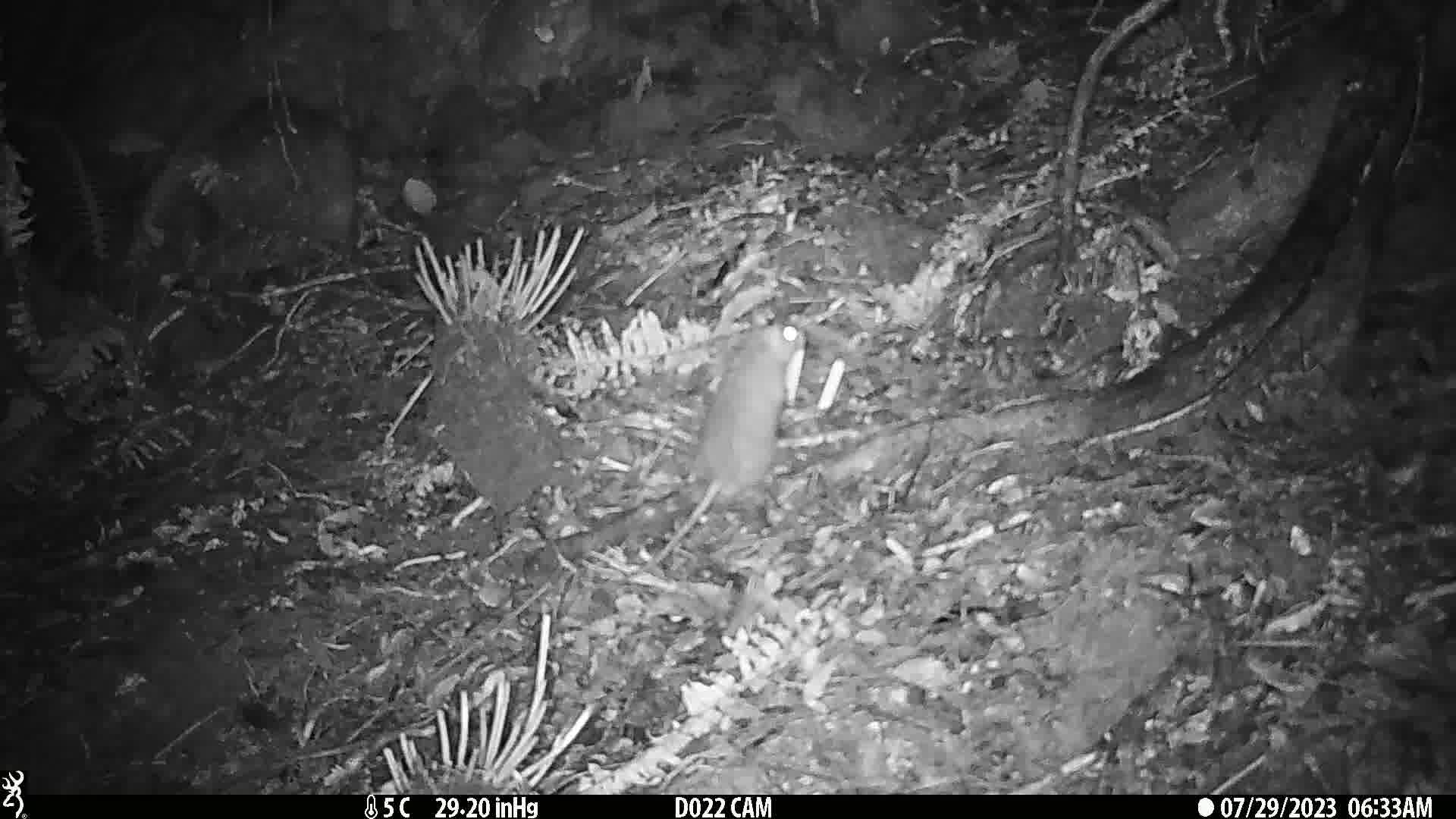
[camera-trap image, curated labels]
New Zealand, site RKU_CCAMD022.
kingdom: Animalia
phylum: Chordata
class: Mammalia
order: Rodentia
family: Muridae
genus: Rattus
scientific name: Rattus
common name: rat